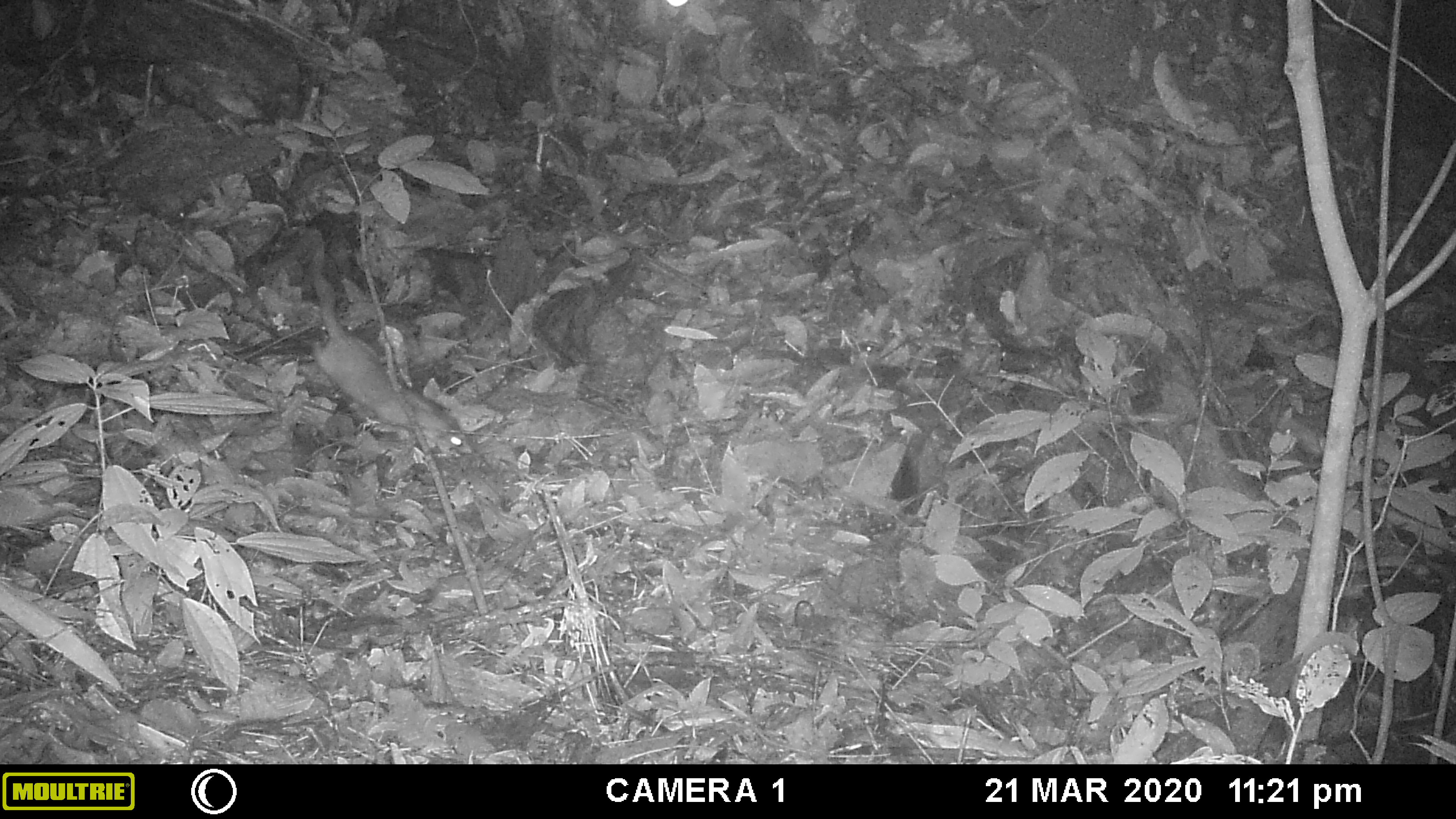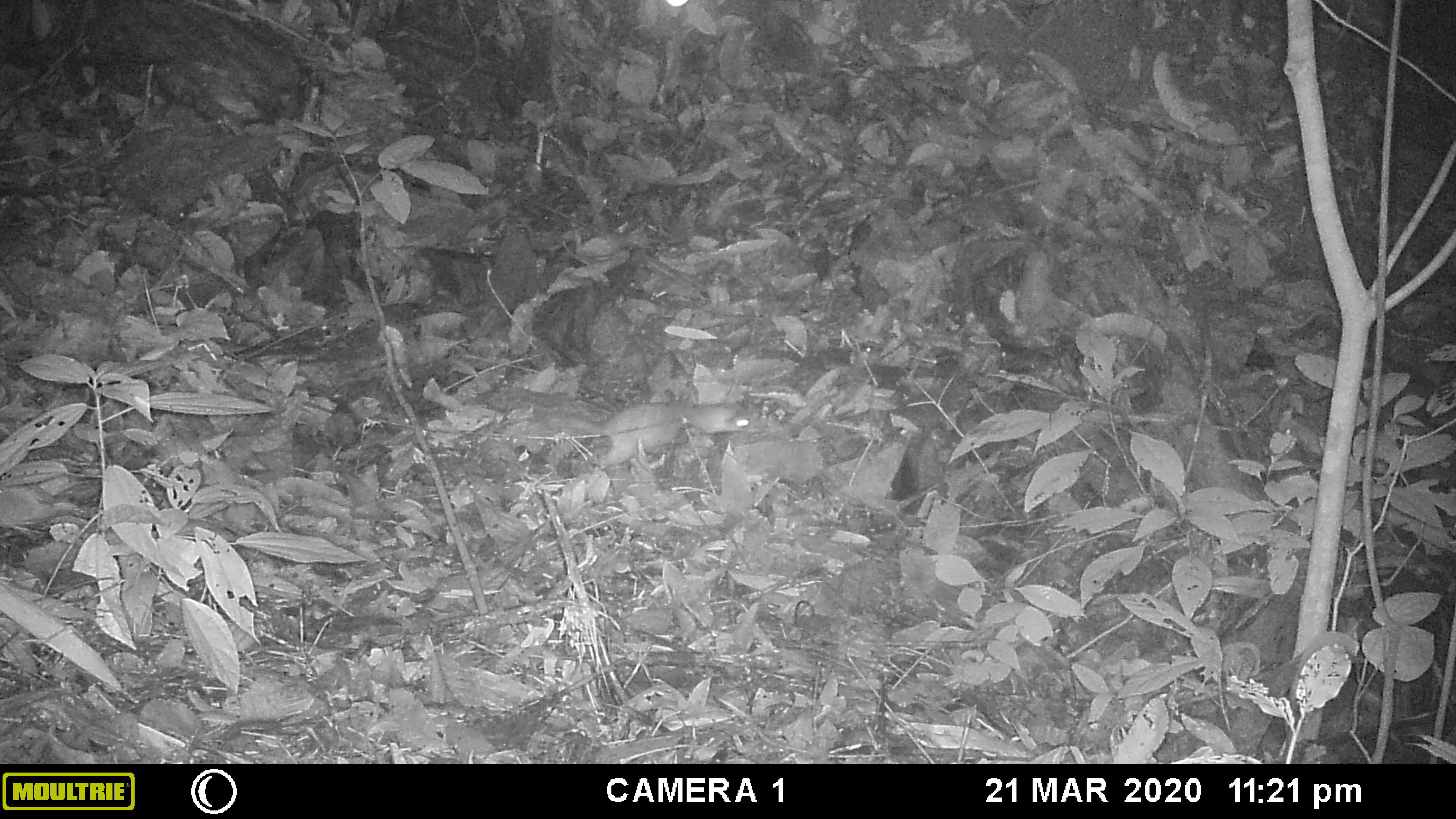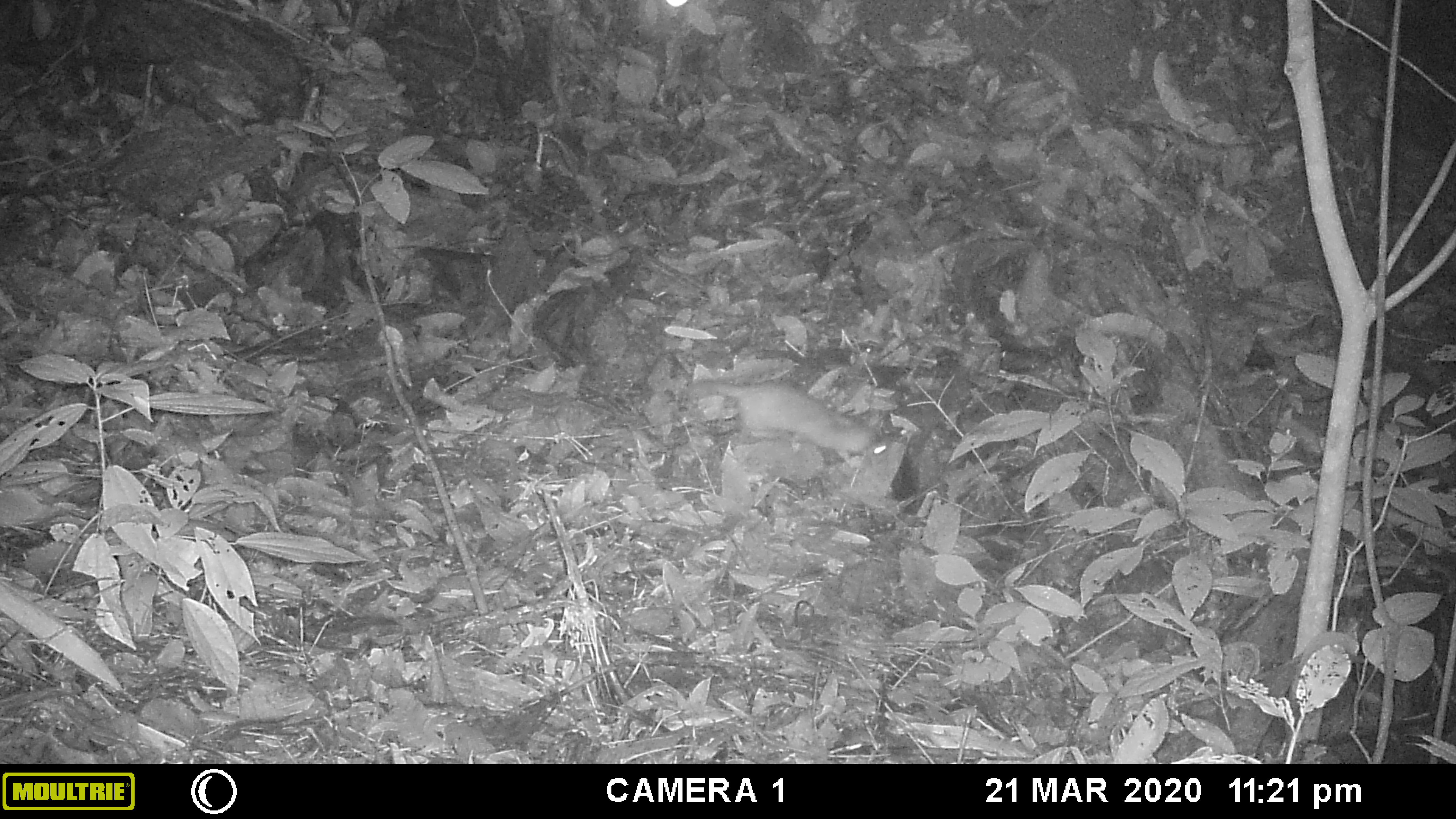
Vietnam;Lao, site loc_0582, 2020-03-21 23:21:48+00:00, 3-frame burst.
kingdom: Animalia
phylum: Chordata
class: Mammalia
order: Carnivora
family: Mustelidae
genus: Melogale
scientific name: Melogale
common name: ferret badger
Ferret badger (Melogale). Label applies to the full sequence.